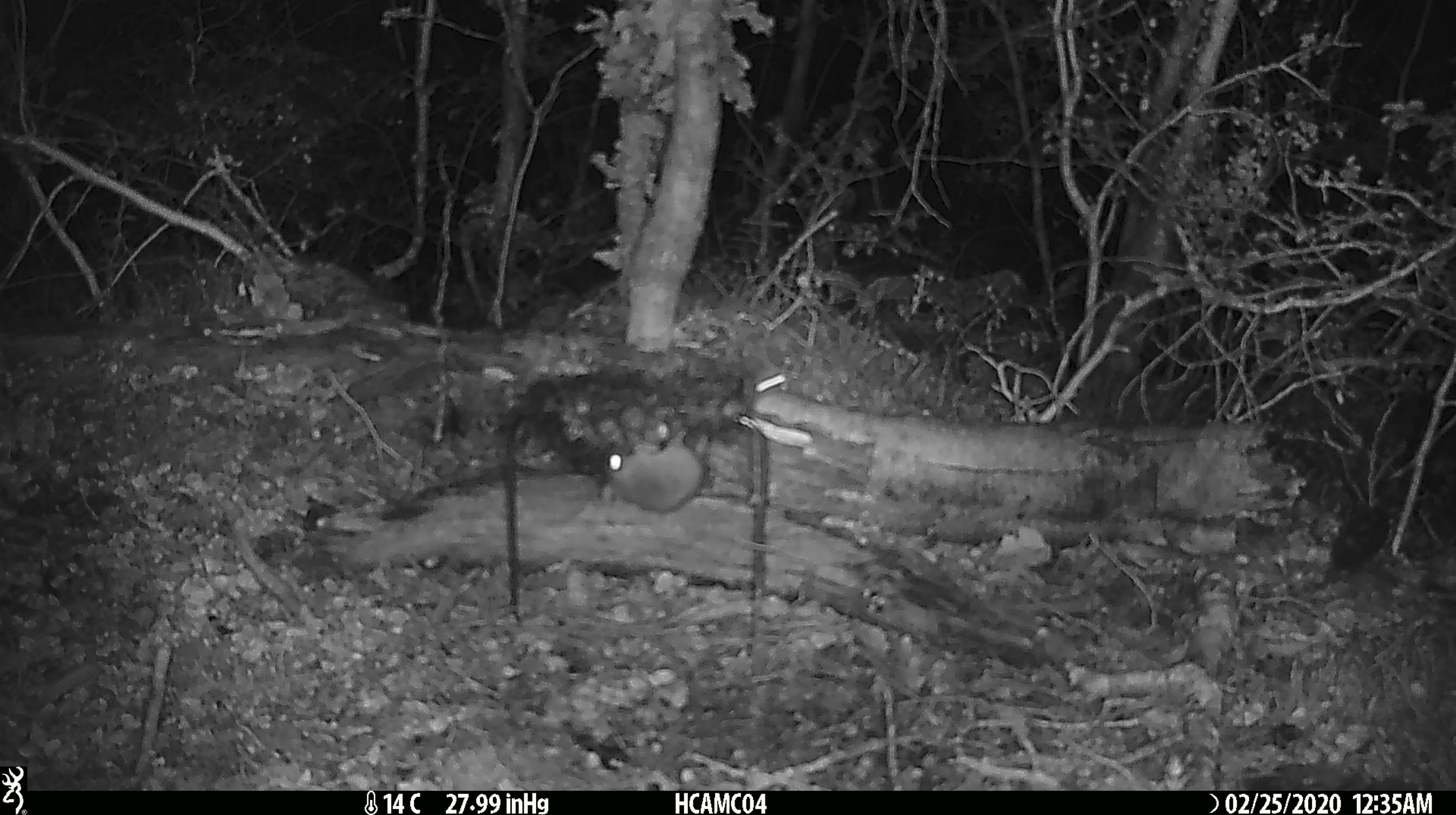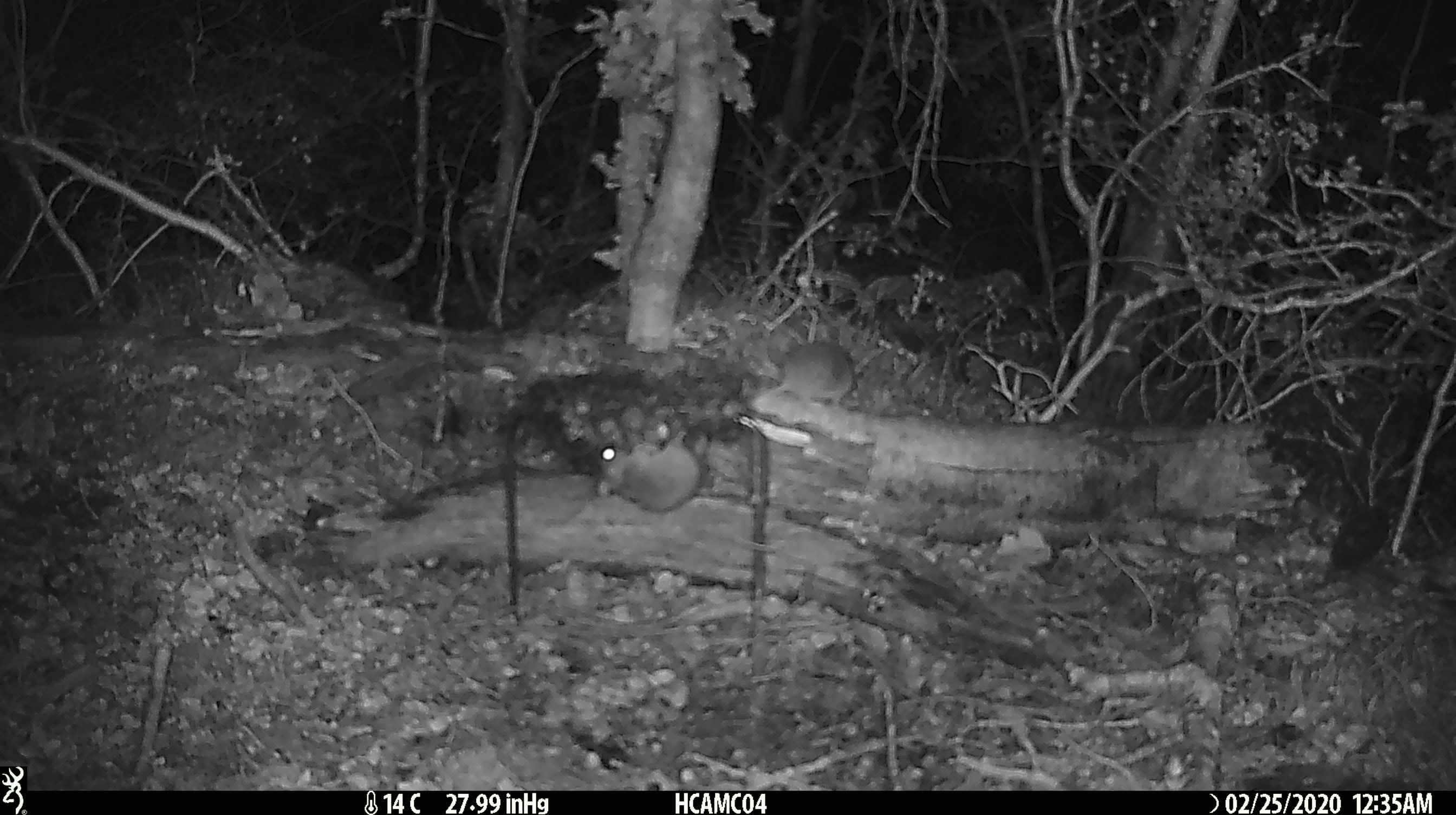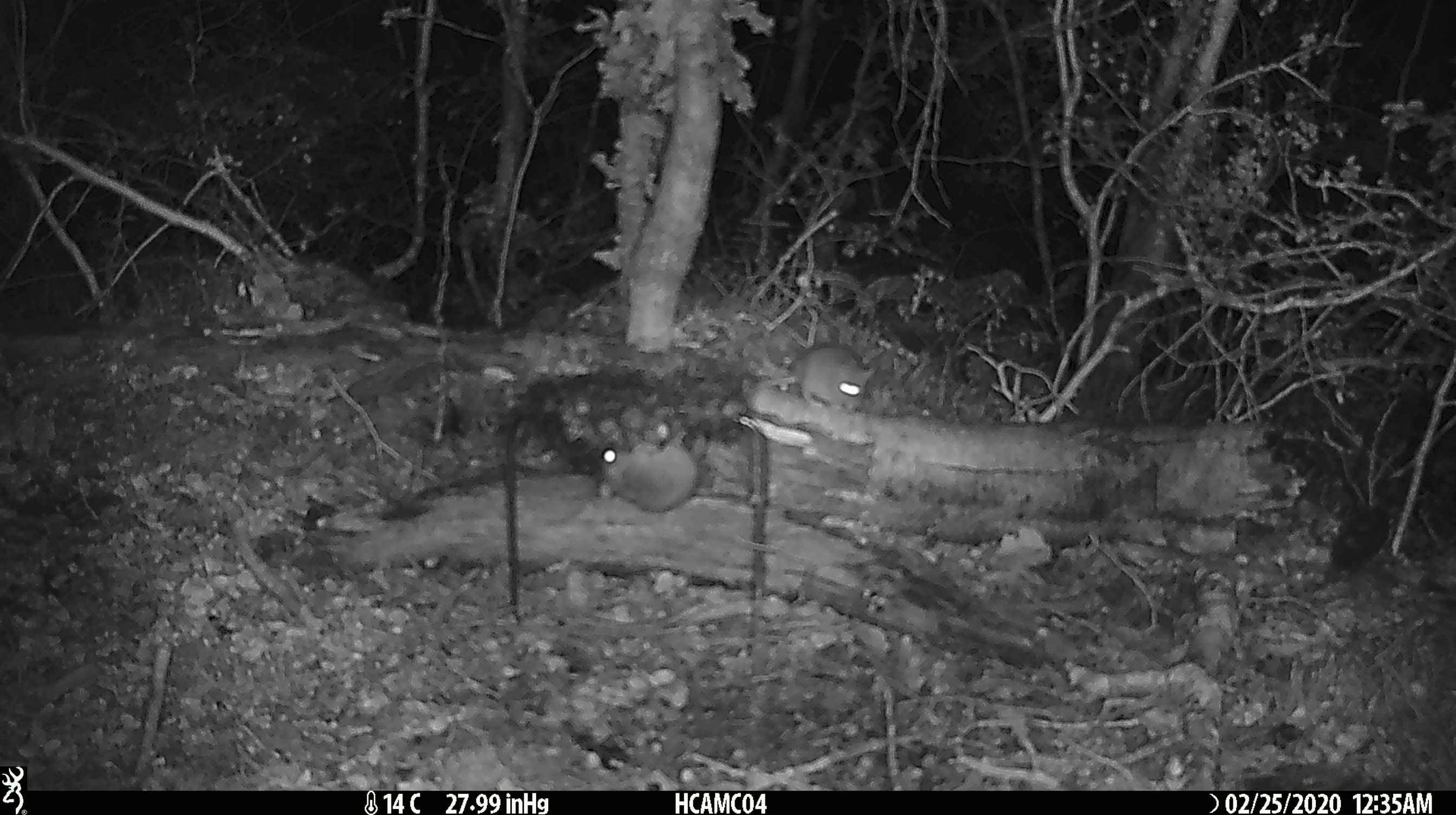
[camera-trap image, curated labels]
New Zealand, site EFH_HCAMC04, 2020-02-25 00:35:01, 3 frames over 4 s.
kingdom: Animalia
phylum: Chordata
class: Mammalia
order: Rodentia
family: Muridae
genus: Mus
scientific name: Mus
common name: mouse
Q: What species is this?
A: Mouse (Mus).